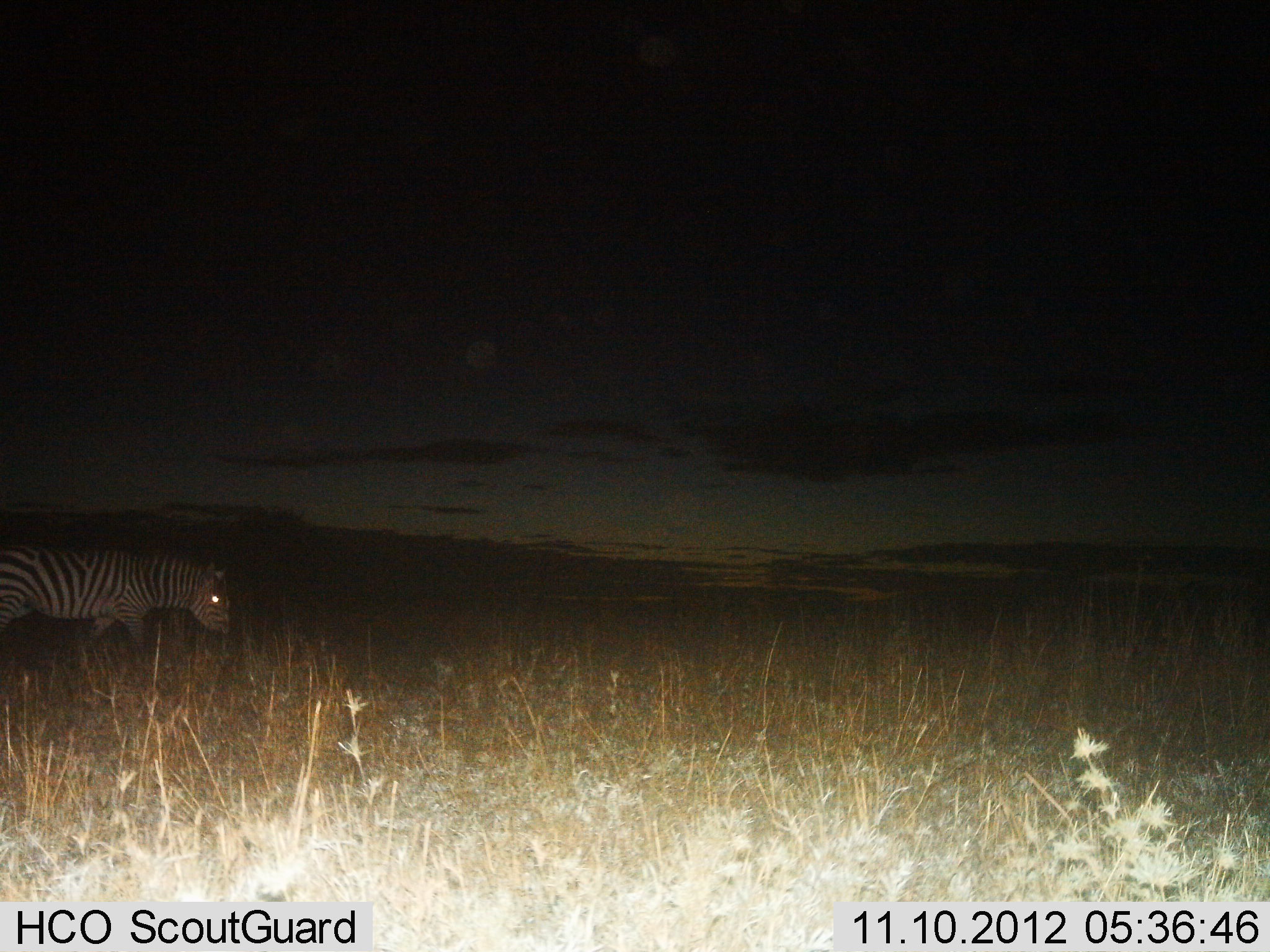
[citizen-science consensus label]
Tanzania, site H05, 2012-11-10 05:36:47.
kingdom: Animalia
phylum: Chordata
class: Mammalia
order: Perissodactyla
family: Equidae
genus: Equus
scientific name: Equus quagga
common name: plains zebra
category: zebra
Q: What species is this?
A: Zebra (plains zebra) (Equus quagga).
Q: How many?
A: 1.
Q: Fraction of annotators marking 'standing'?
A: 20%.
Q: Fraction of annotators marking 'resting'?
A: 0%.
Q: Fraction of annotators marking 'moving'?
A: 80%.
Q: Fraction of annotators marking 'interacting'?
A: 0%.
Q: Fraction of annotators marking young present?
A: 0%.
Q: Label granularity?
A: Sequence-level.